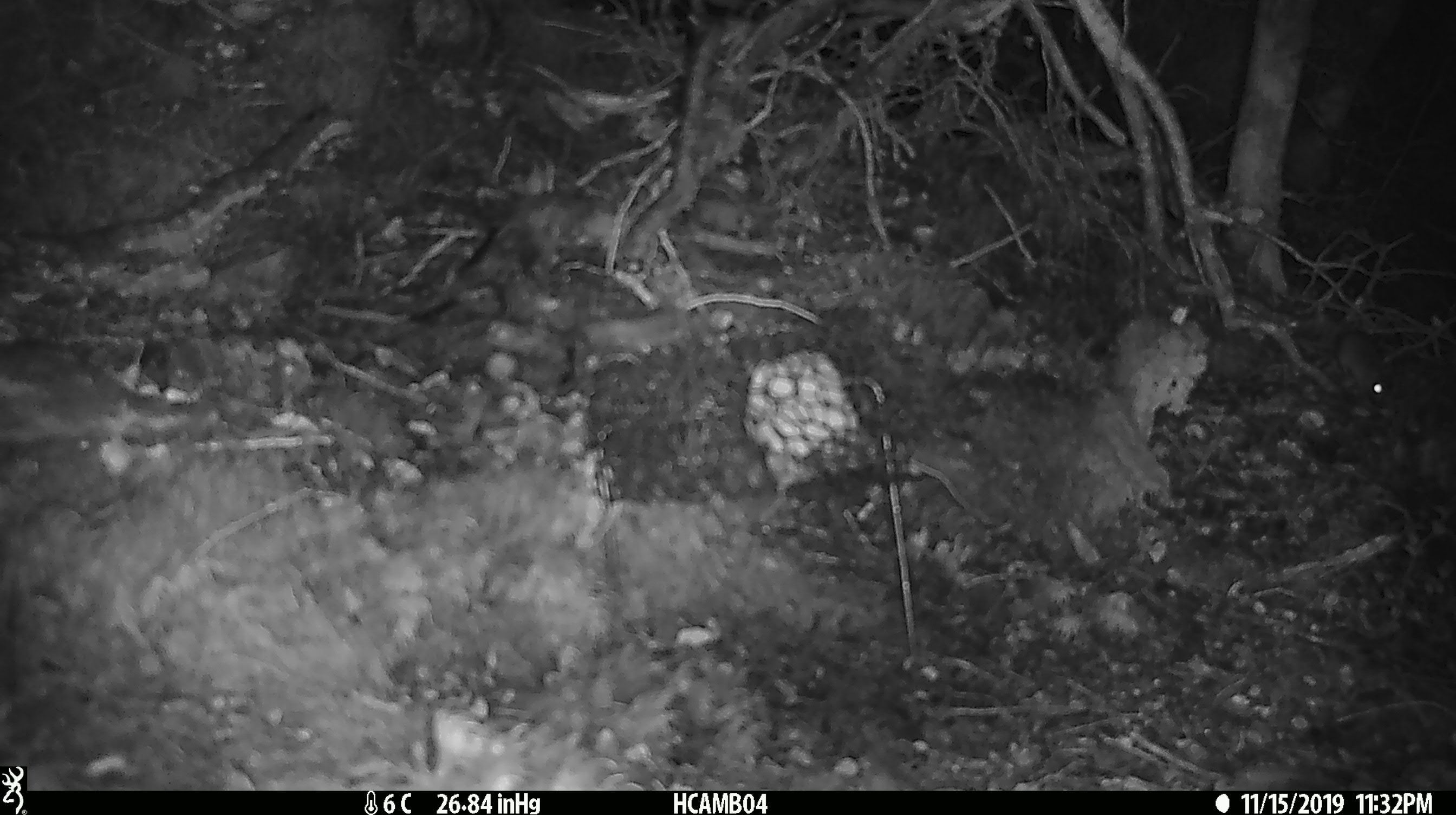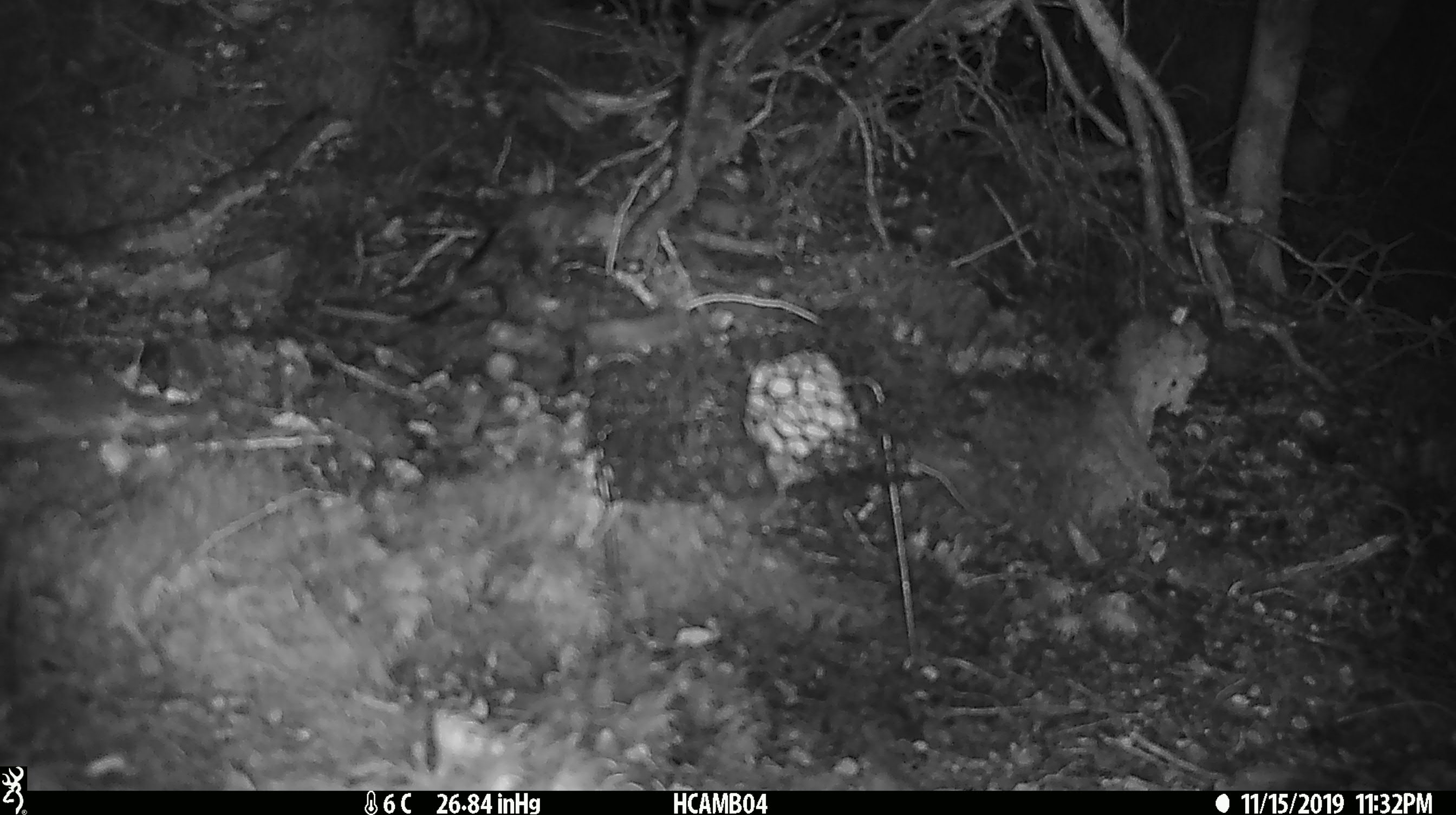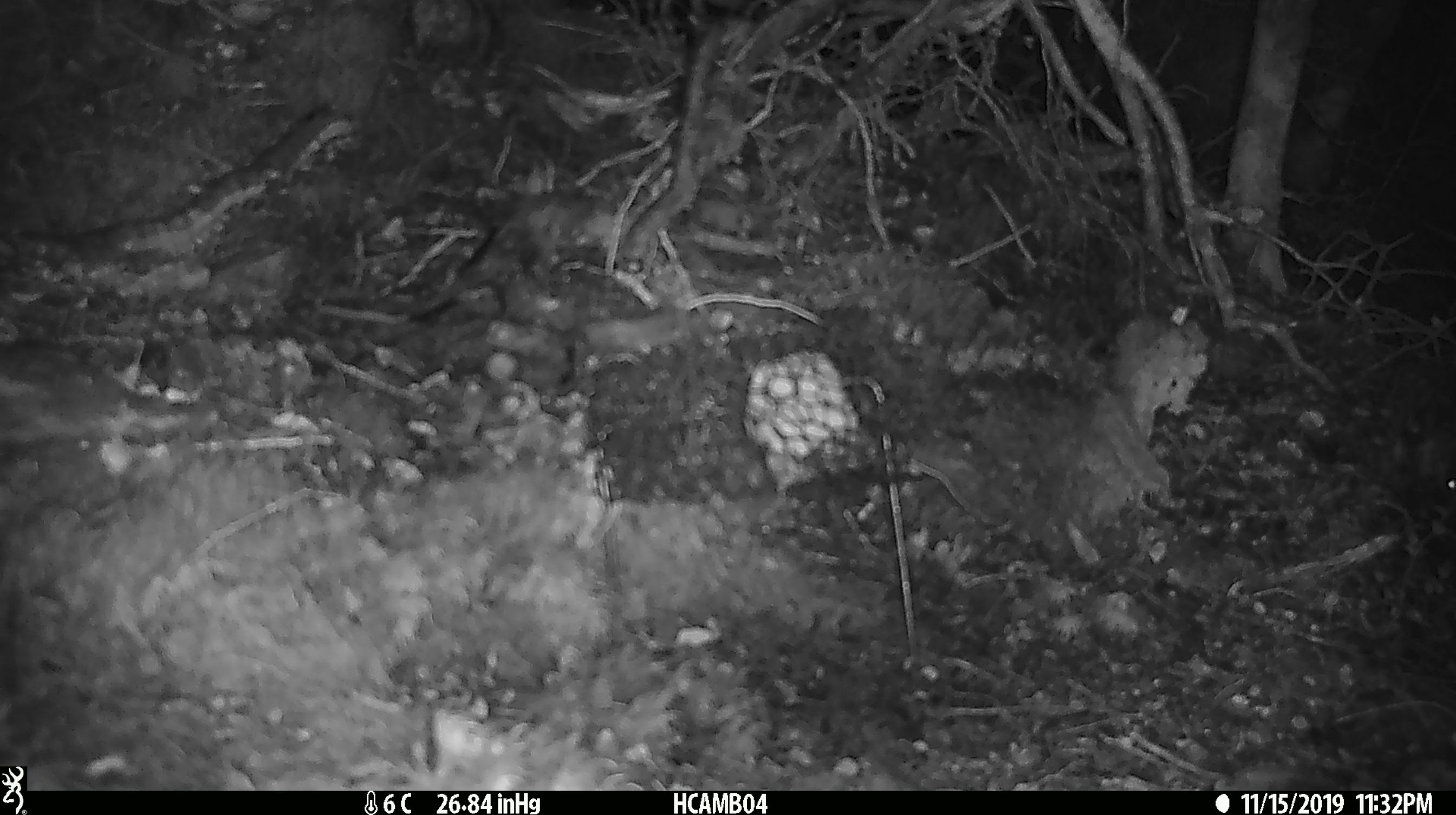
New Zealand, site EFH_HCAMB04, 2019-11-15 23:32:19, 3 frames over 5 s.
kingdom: Animalia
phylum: Chordata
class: Mammalia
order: Rodentia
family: Muridae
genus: Mus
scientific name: Mus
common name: mouse